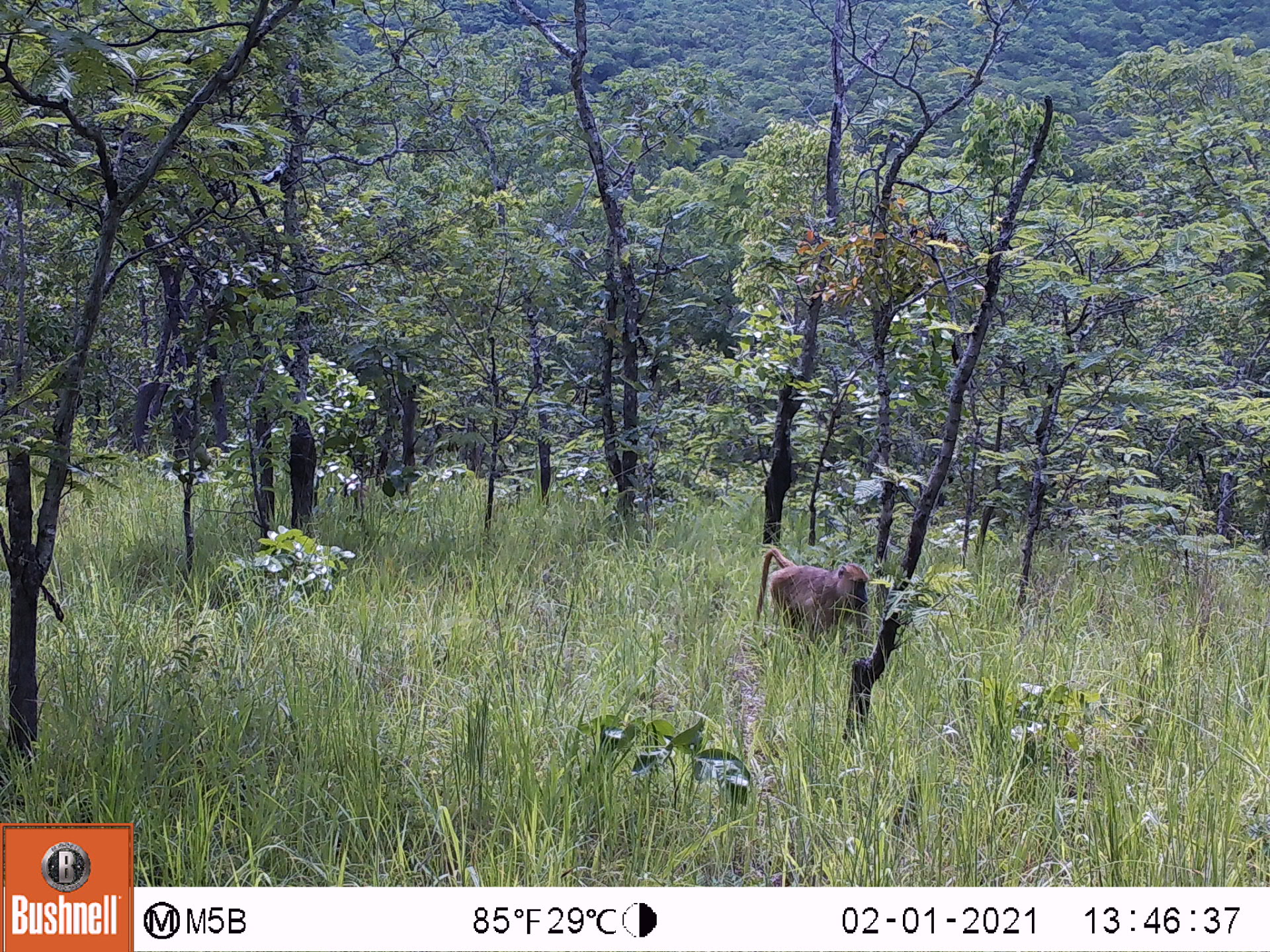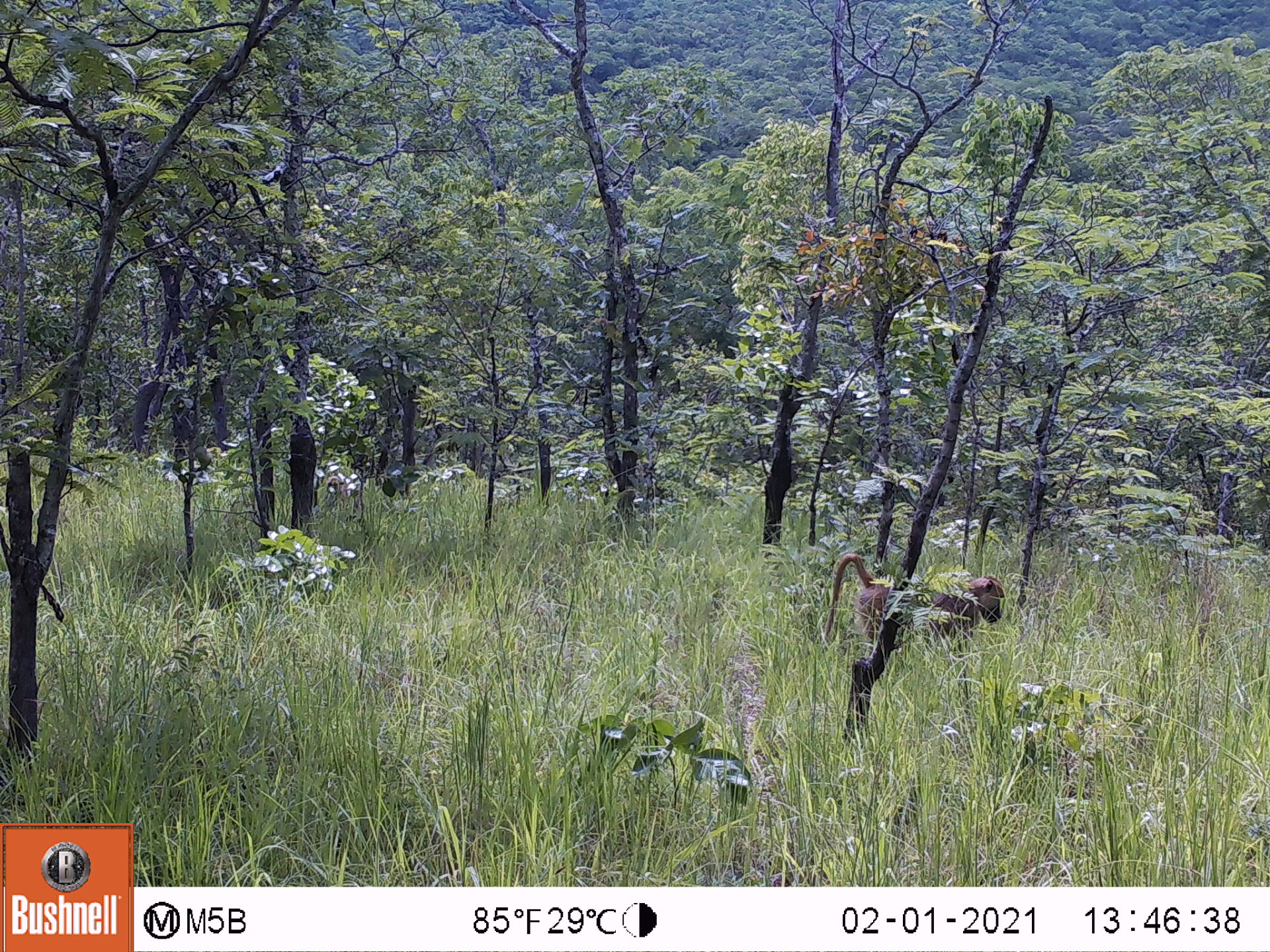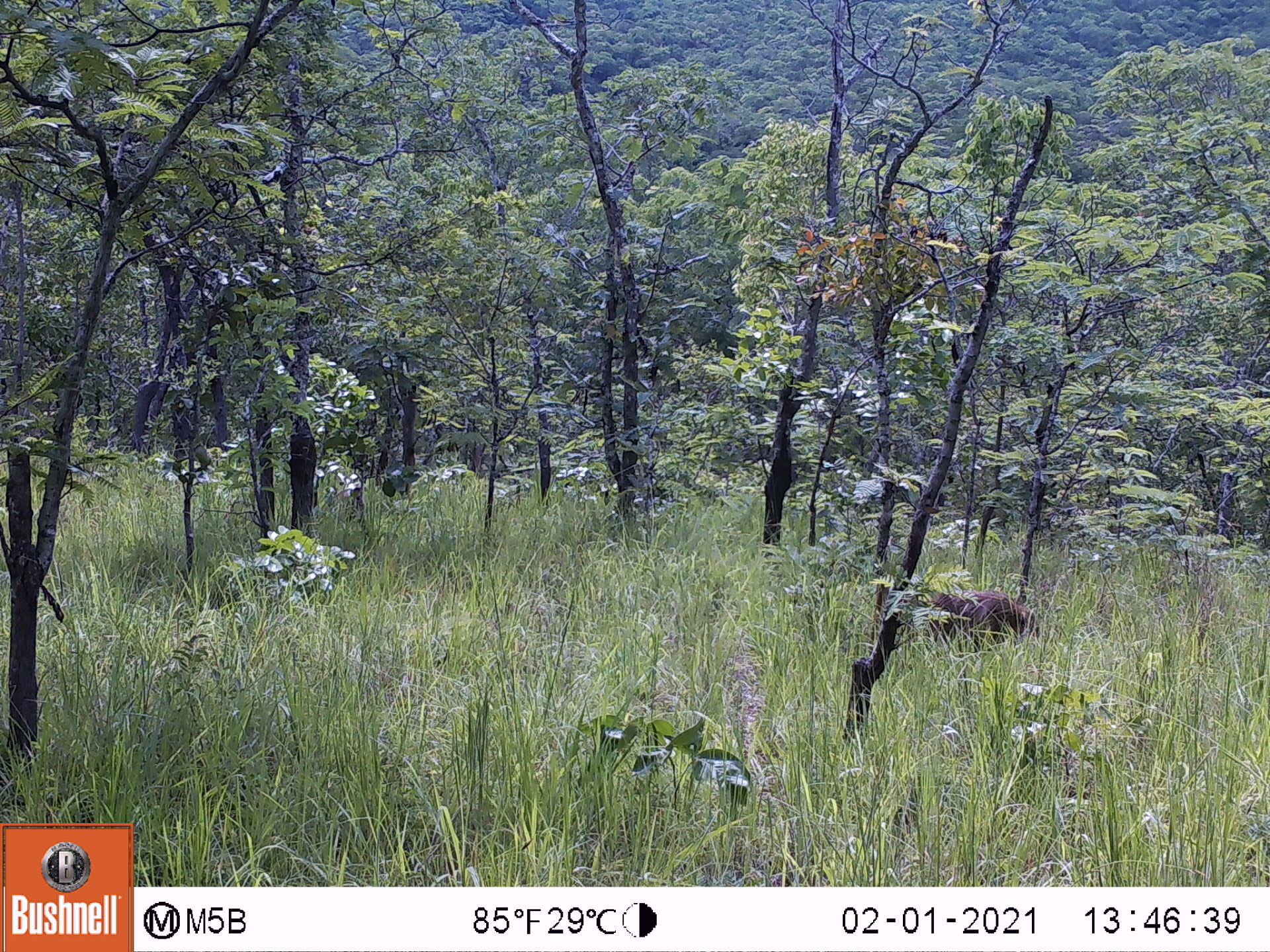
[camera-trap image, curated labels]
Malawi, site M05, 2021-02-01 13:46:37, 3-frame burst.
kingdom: Animalia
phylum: Chordata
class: Mammalia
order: Primates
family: Cercopithecidae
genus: Papio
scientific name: Papio cynocephalus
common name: yellow baboon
Yellow baboon (Papio cynocephalus), count 1.